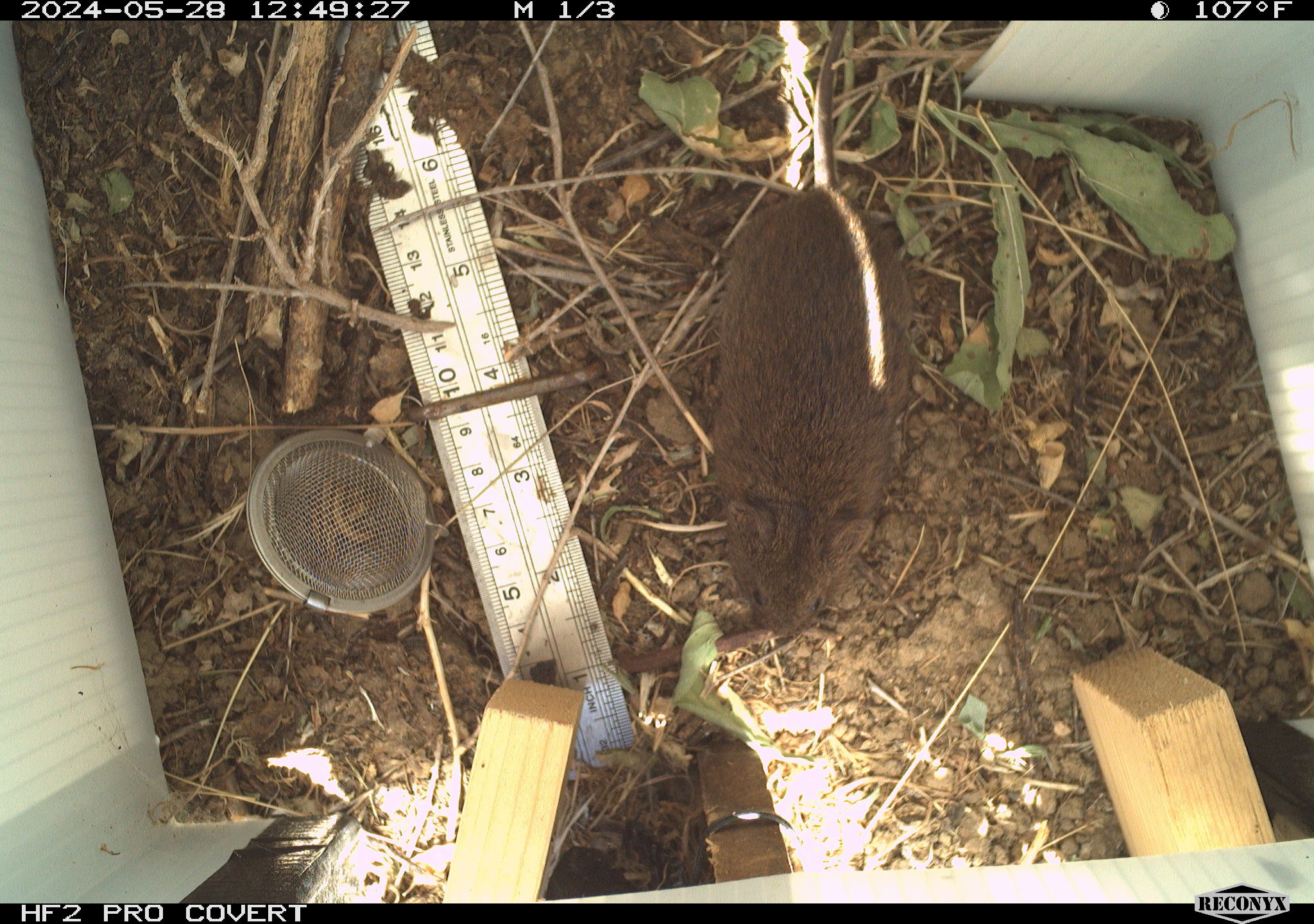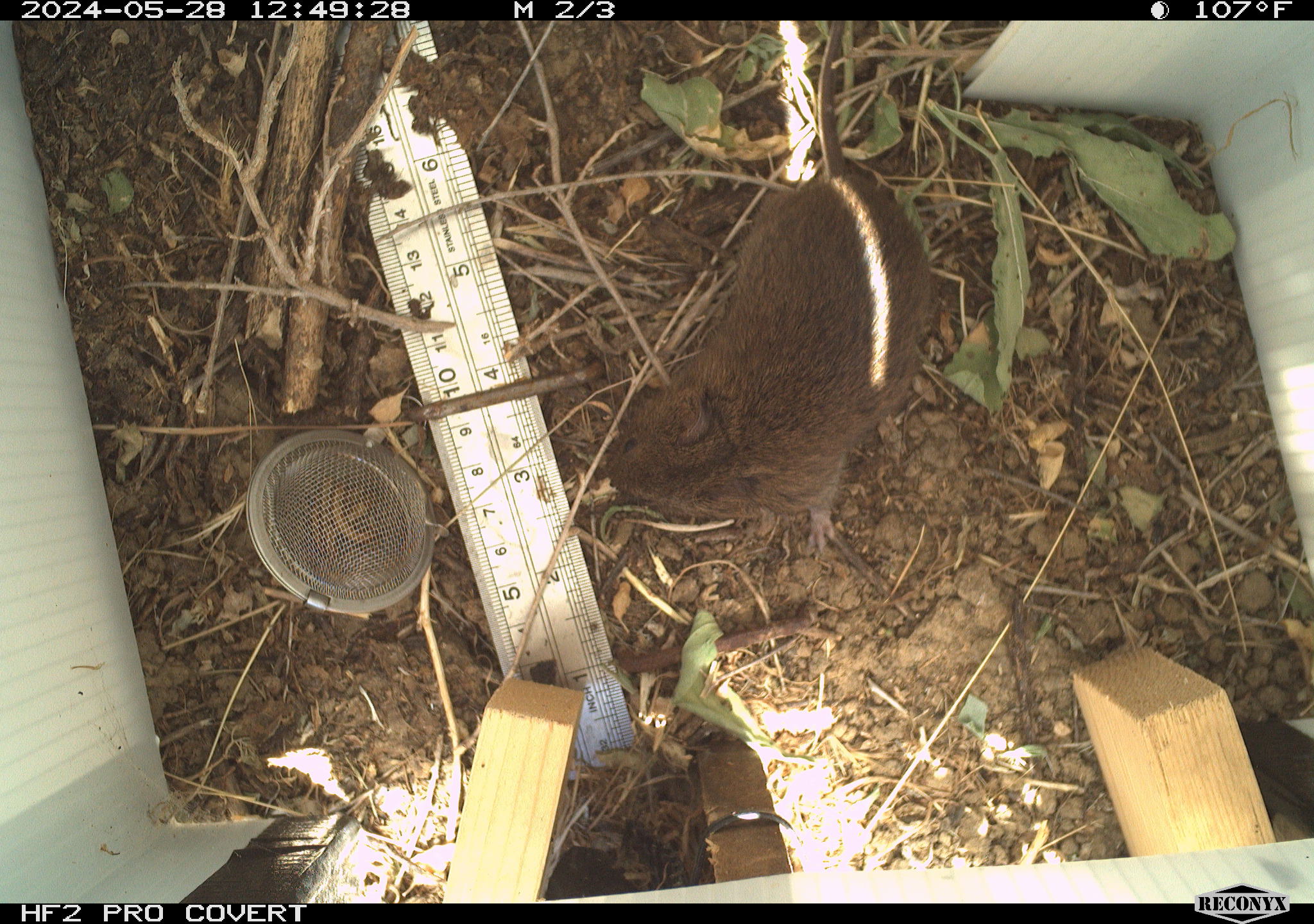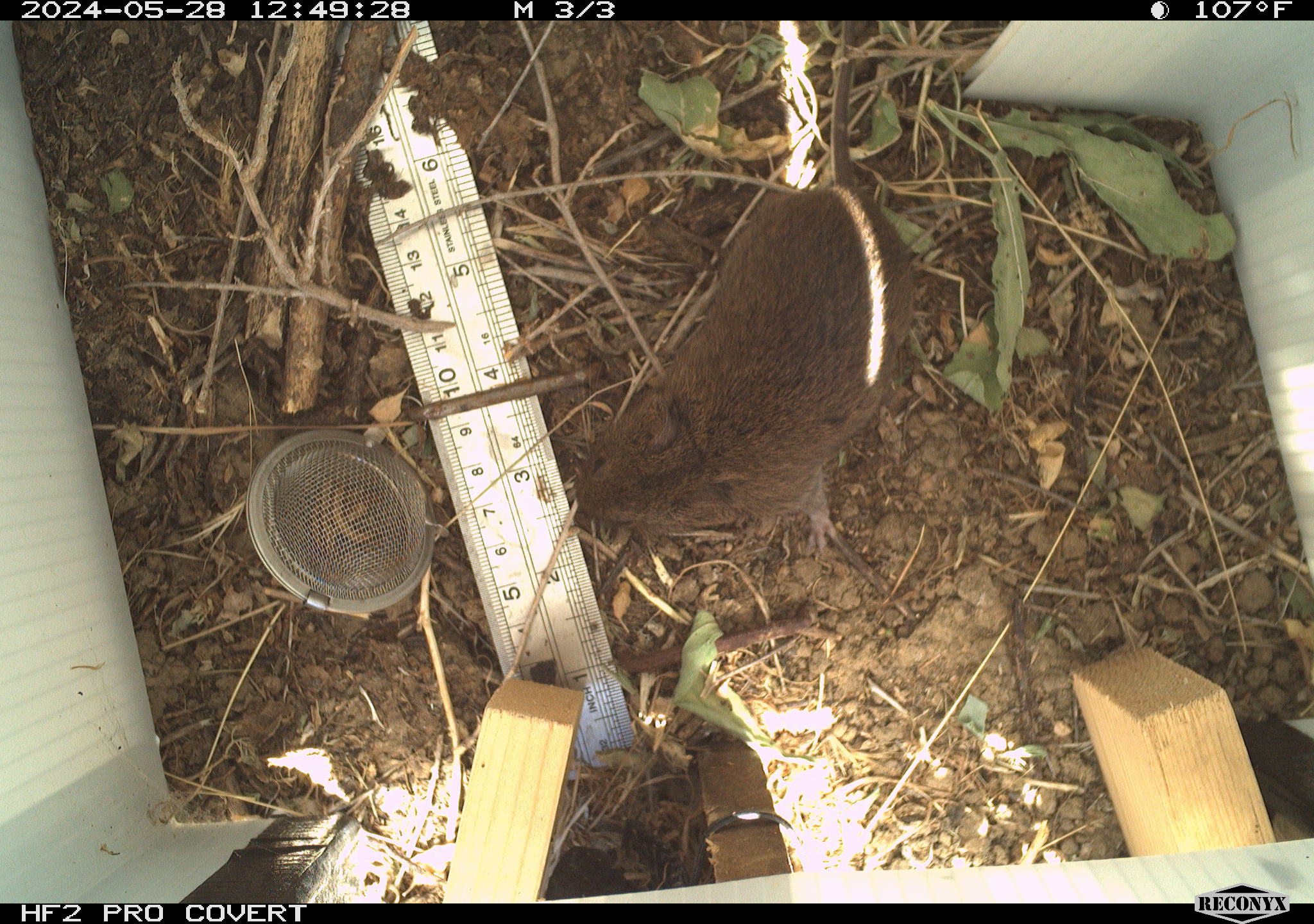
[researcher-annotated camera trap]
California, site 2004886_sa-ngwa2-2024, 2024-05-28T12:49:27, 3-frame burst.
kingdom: Animalia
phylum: Chordata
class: Mammalia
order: Rodentia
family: Cricetidae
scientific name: Arvicolinae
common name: voles, lemmings, and muskrats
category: arvicolinae subfamily